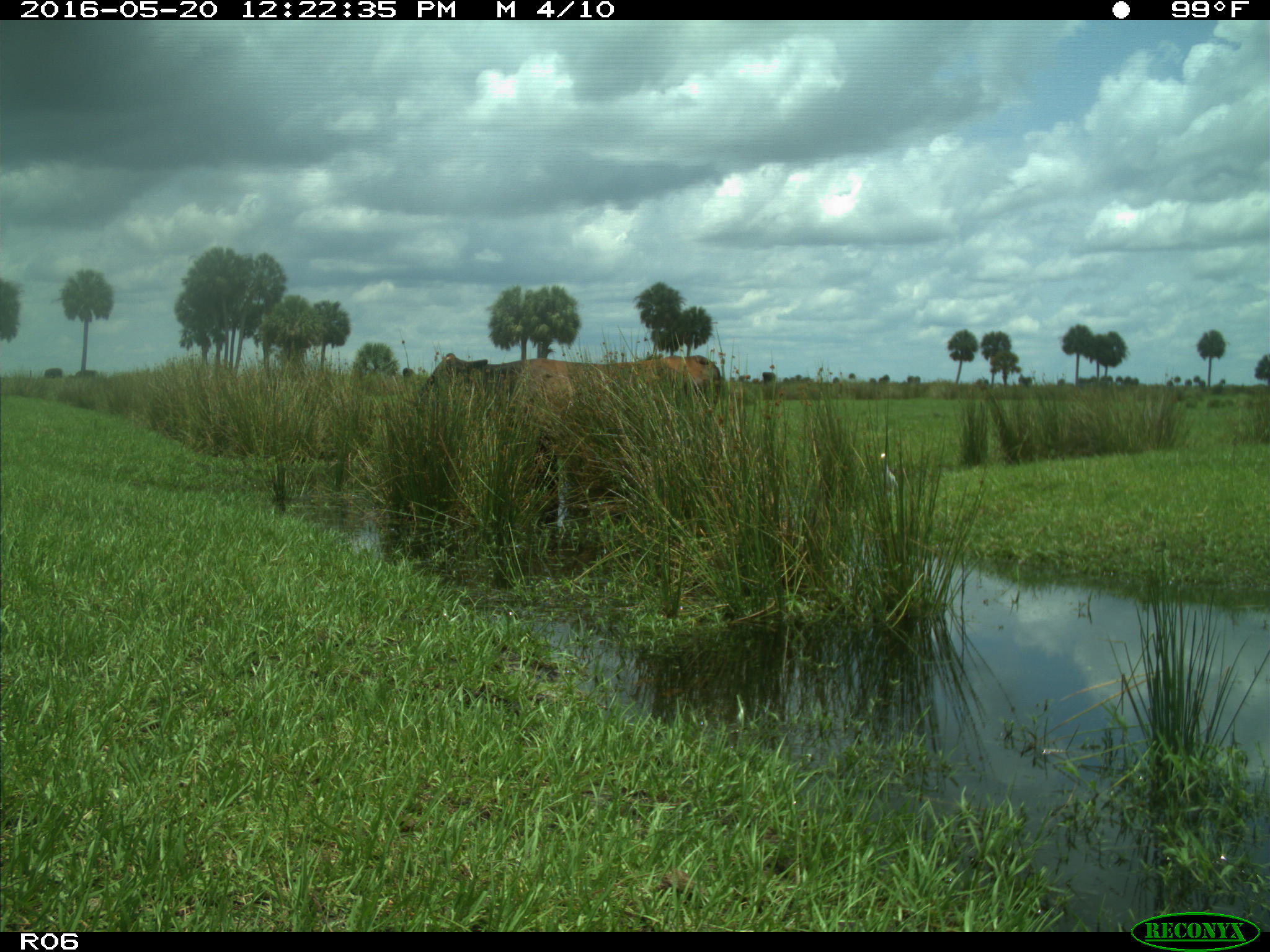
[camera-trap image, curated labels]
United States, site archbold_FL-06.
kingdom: Animalia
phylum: Chordata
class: Mammalia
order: Artiodactyla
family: Bovidae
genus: Bos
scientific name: Bos taurus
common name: domestic cow